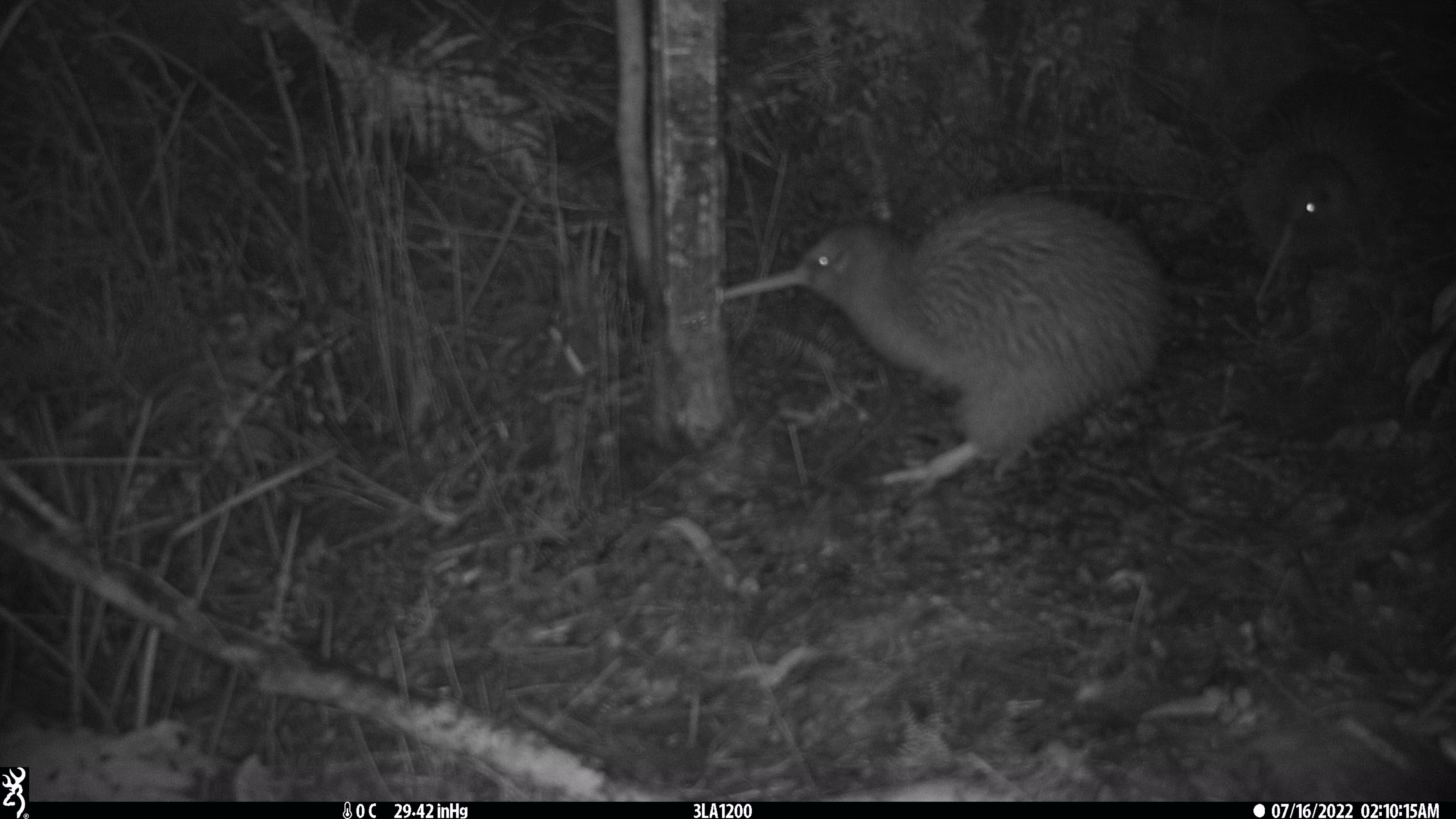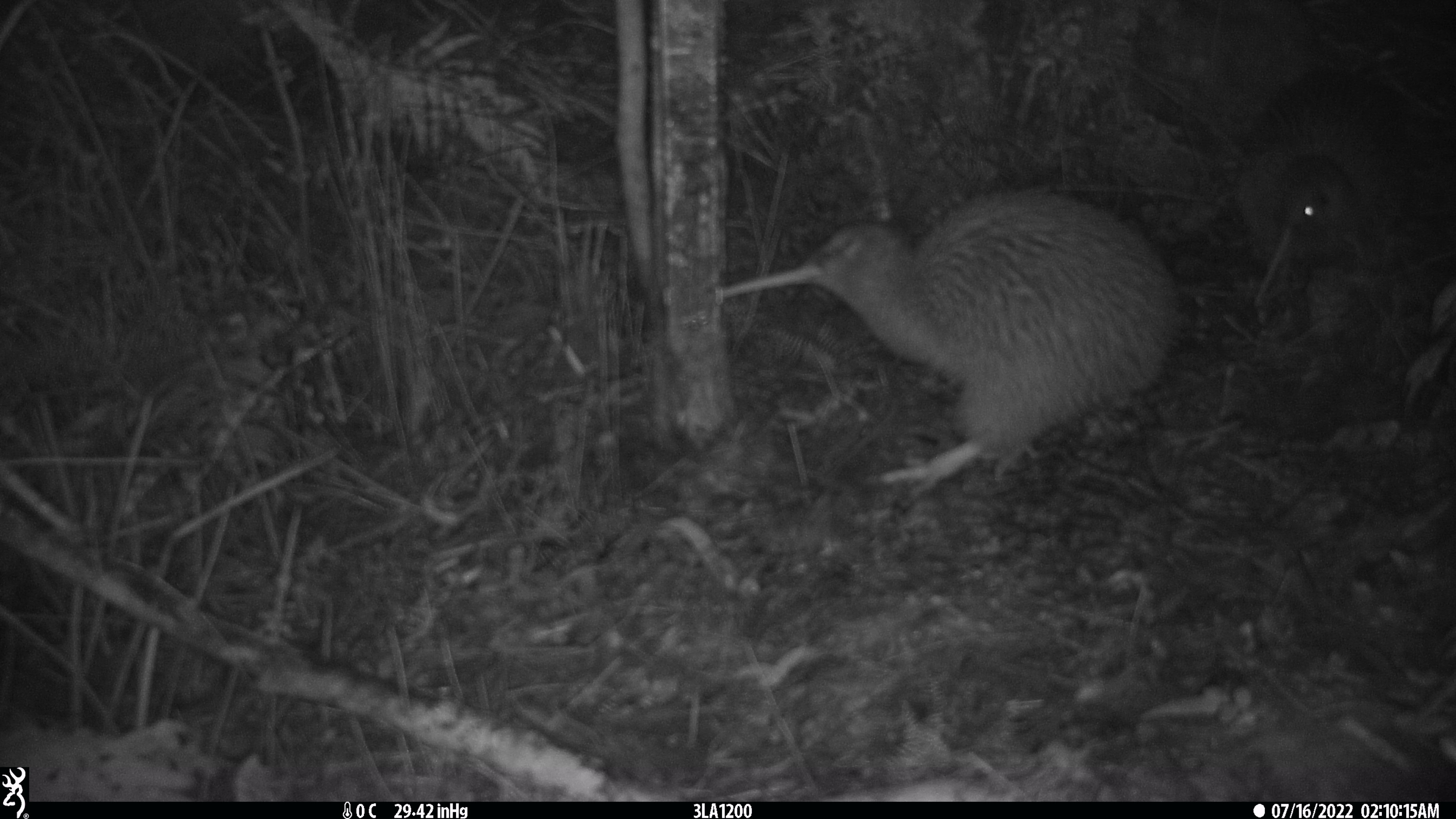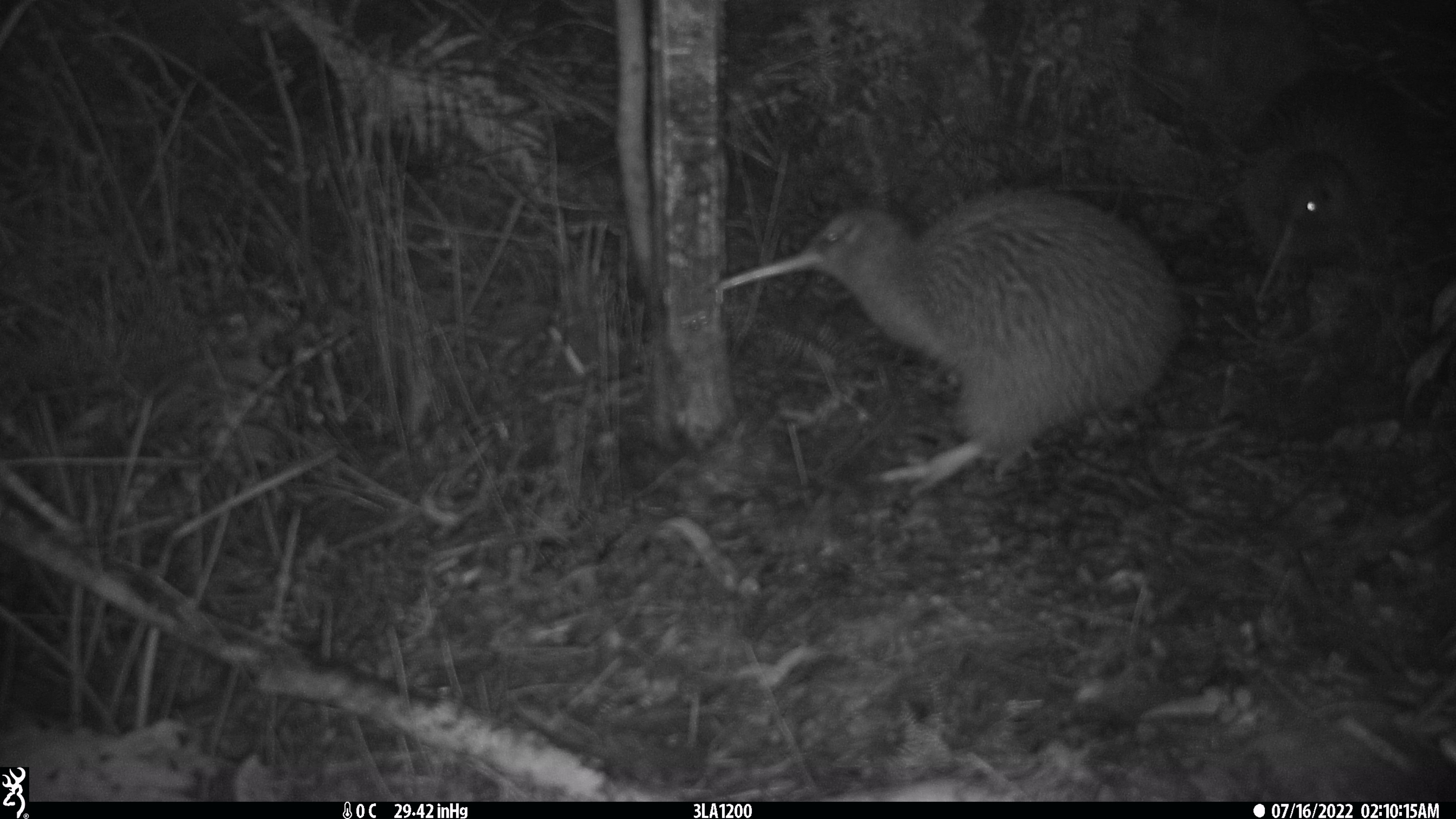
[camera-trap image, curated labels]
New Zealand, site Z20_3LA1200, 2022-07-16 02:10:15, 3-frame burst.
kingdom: Animalia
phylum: Chordata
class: Aves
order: Apterygiformes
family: Apterygidae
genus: Apteryx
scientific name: Apteryx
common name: kiwi